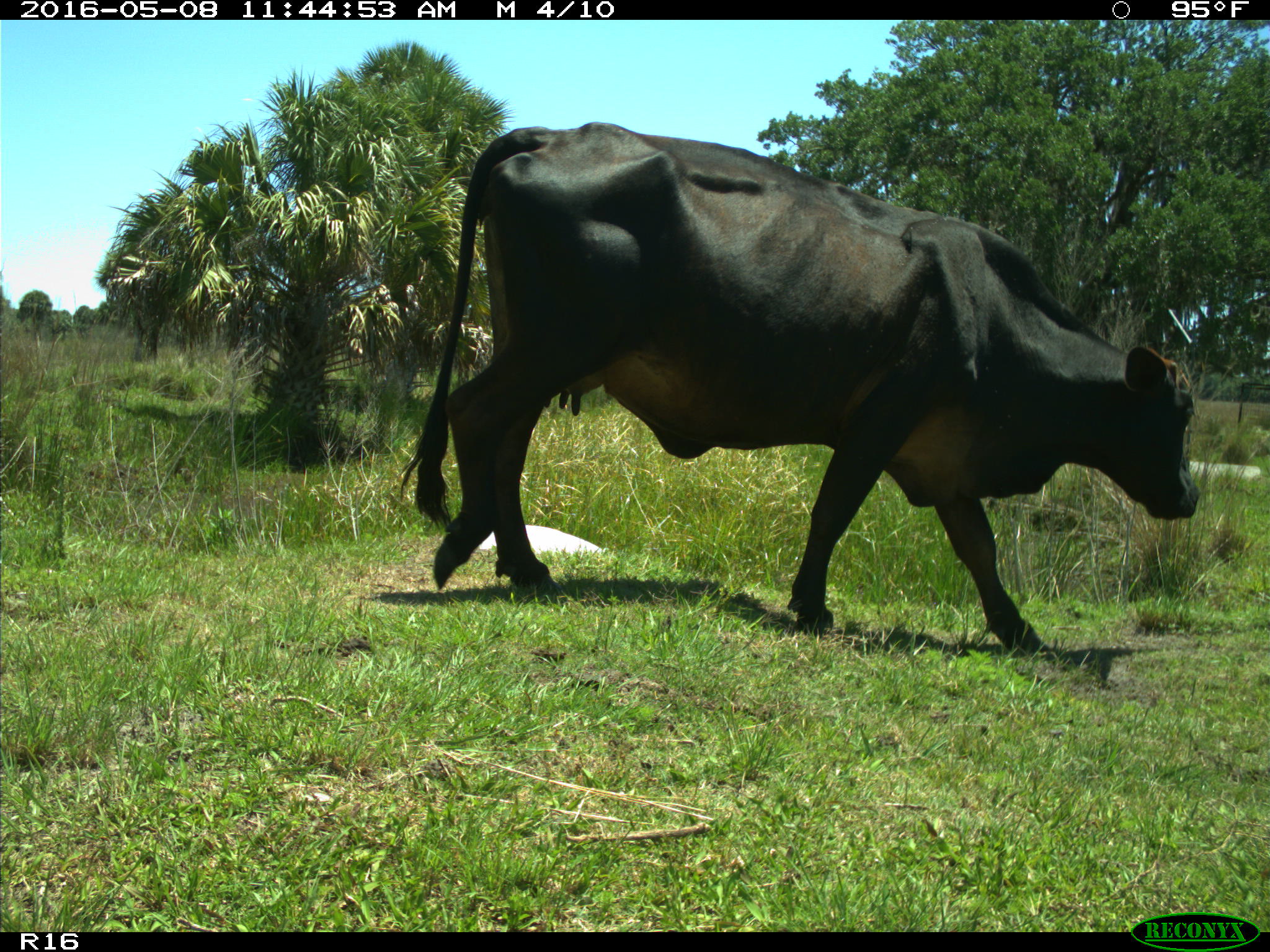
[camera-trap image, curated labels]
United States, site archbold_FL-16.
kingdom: Animalia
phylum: Chordata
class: Mammalia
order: Artiodactyla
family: Bovidae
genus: Bos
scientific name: Bos taurus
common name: domestic cow